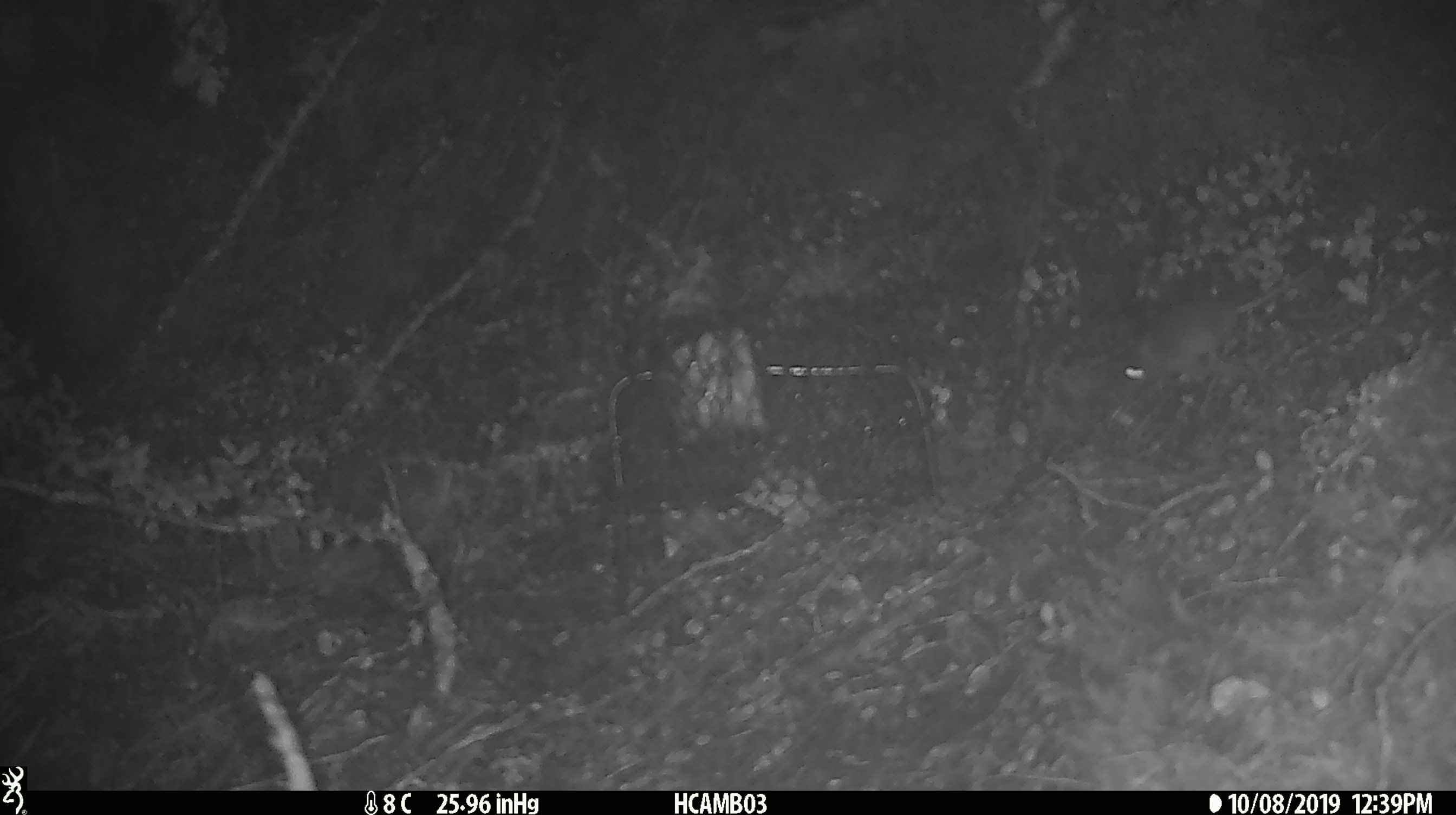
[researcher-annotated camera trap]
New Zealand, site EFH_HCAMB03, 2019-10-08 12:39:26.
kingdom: Animalia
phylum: Chordata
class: Mammalia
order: Rodentia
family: Muridae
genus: Mus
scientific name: Mus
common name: mouse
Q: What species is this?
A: Mouse (Mus).